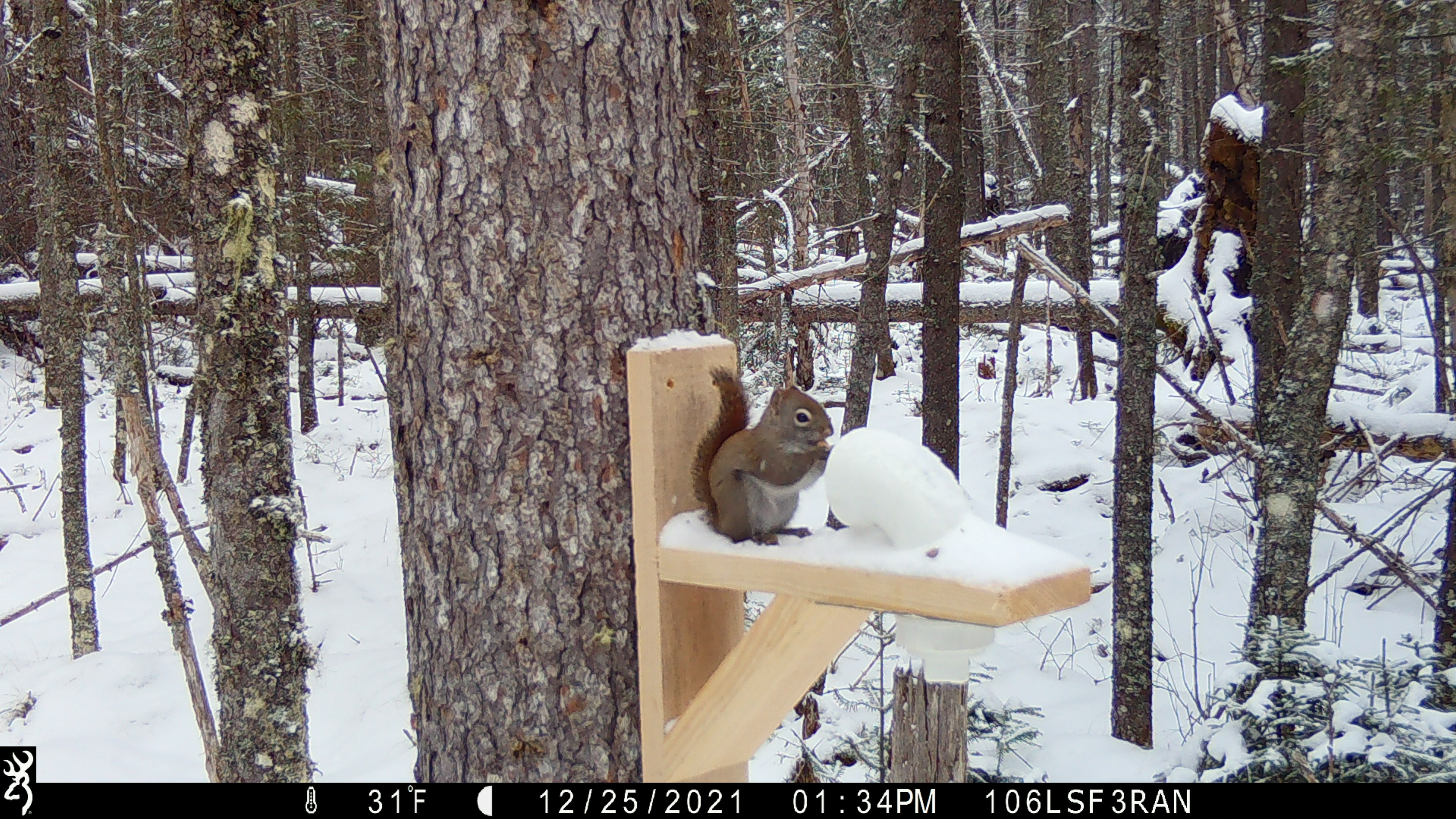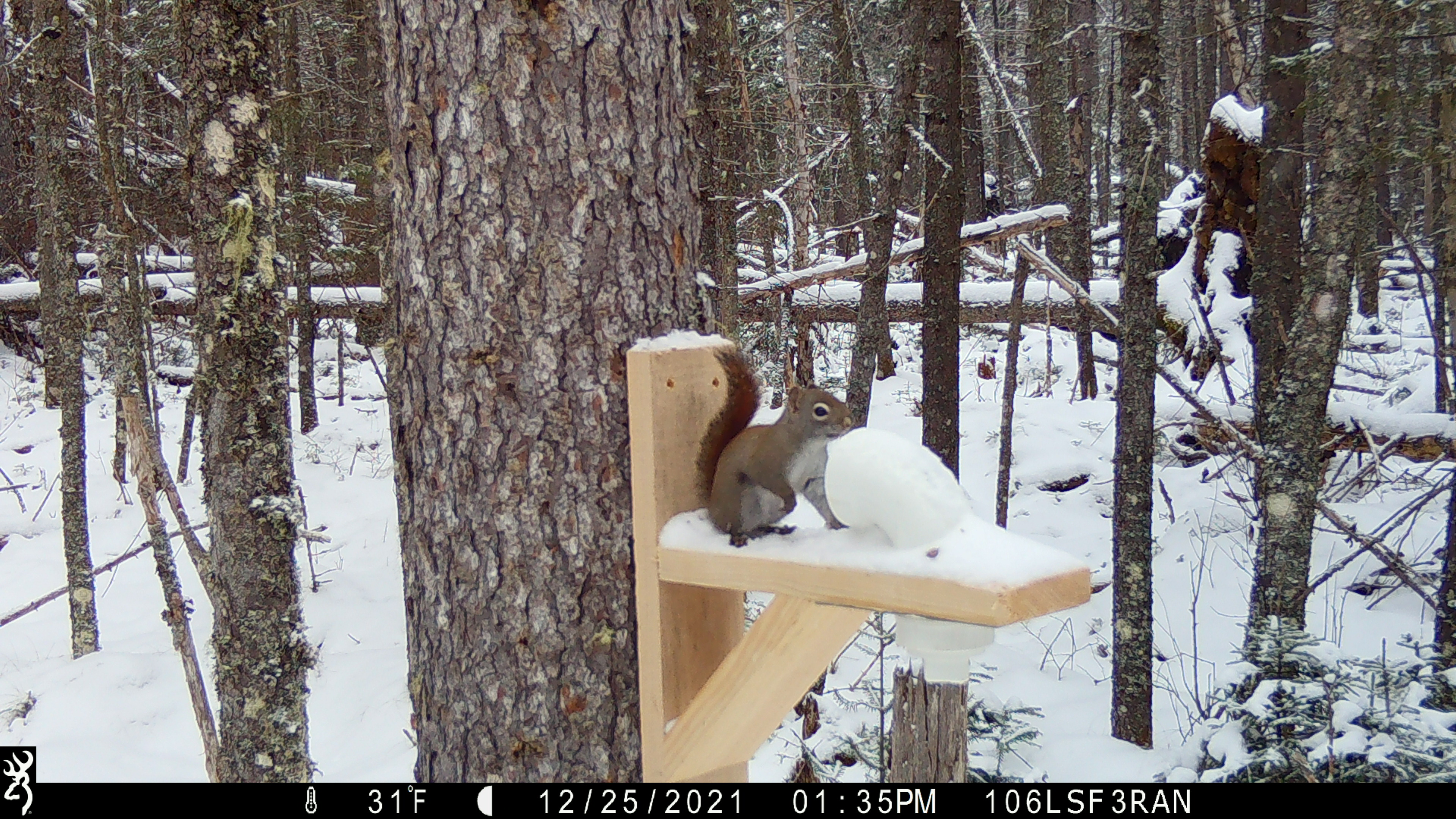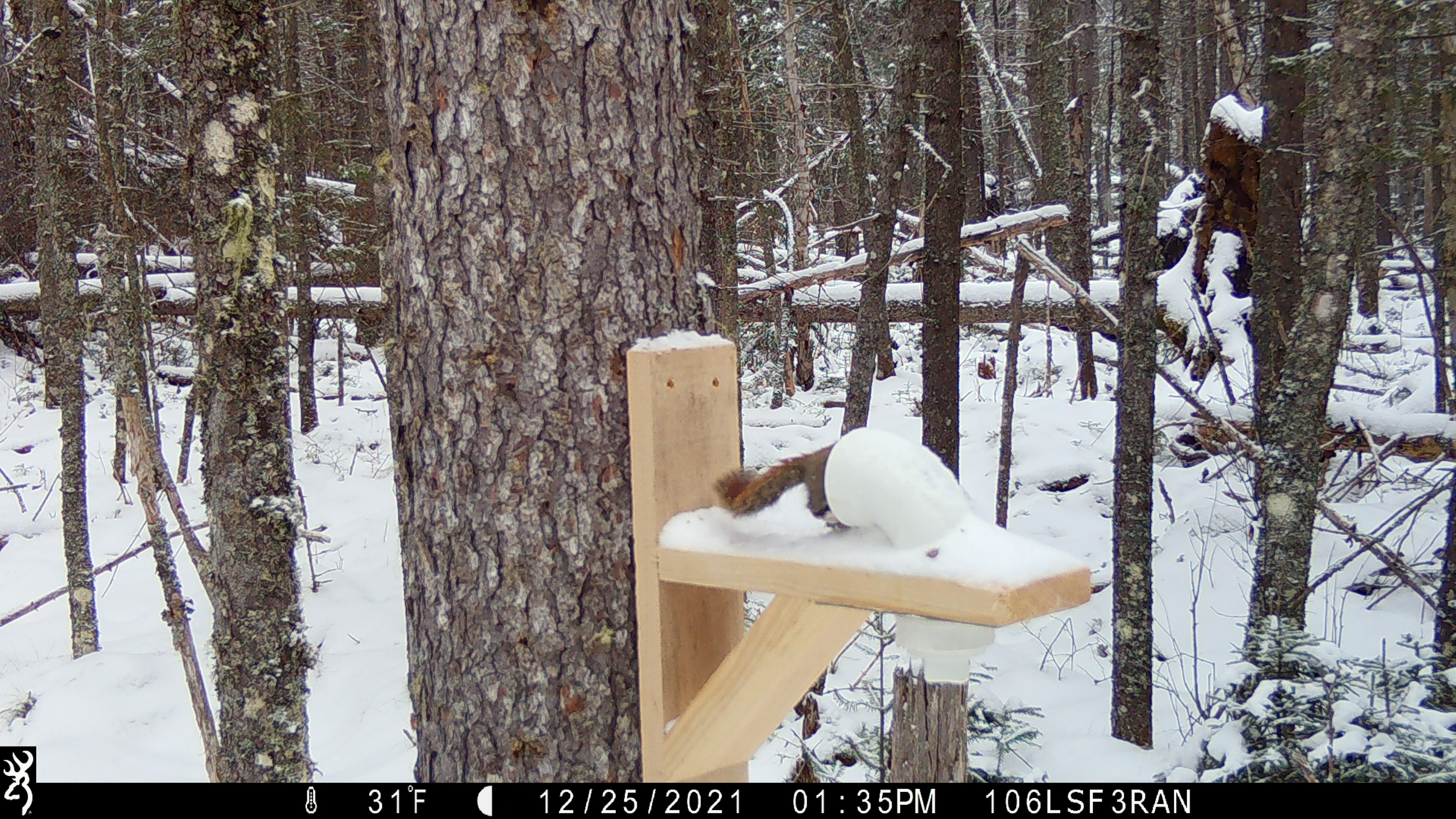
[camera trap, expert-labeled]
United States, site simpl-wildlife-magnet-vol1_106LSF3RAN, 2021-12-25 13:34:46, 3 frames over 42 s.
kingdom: Animalia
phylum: Chordata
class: Mammalia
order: Rodentia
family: Sciuridae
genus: Tamiasciurus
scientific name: Tamiasciurus hudsonicus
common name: red squirrel